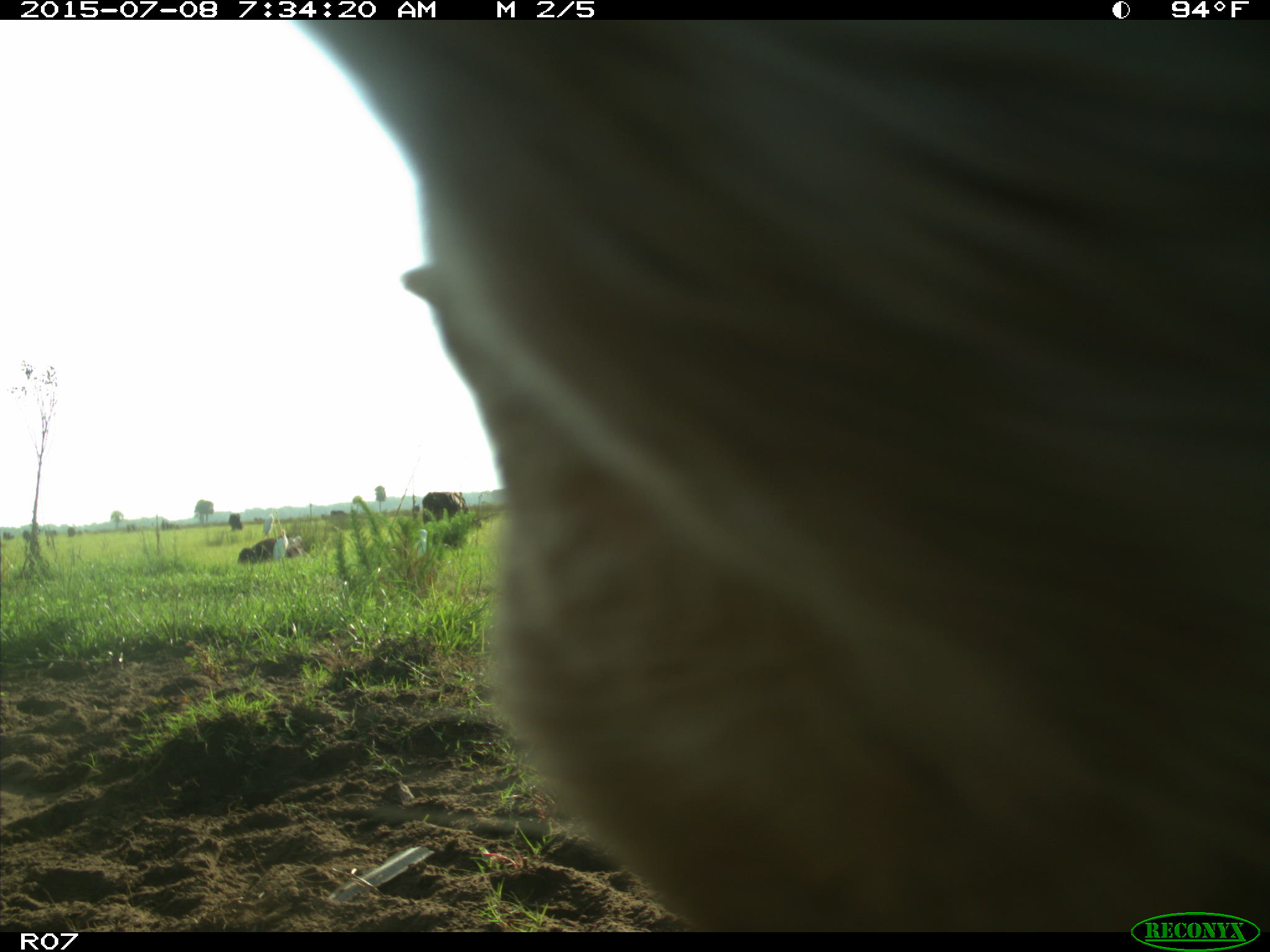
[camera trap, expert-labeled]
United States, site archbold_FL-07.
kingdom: Animalia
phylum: Chordata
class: Mammalia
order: Artiodactyla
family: Bovidae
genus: Bos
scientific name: Bos taurus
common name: domestic cow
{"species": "Bos taurus (domestic cow)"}